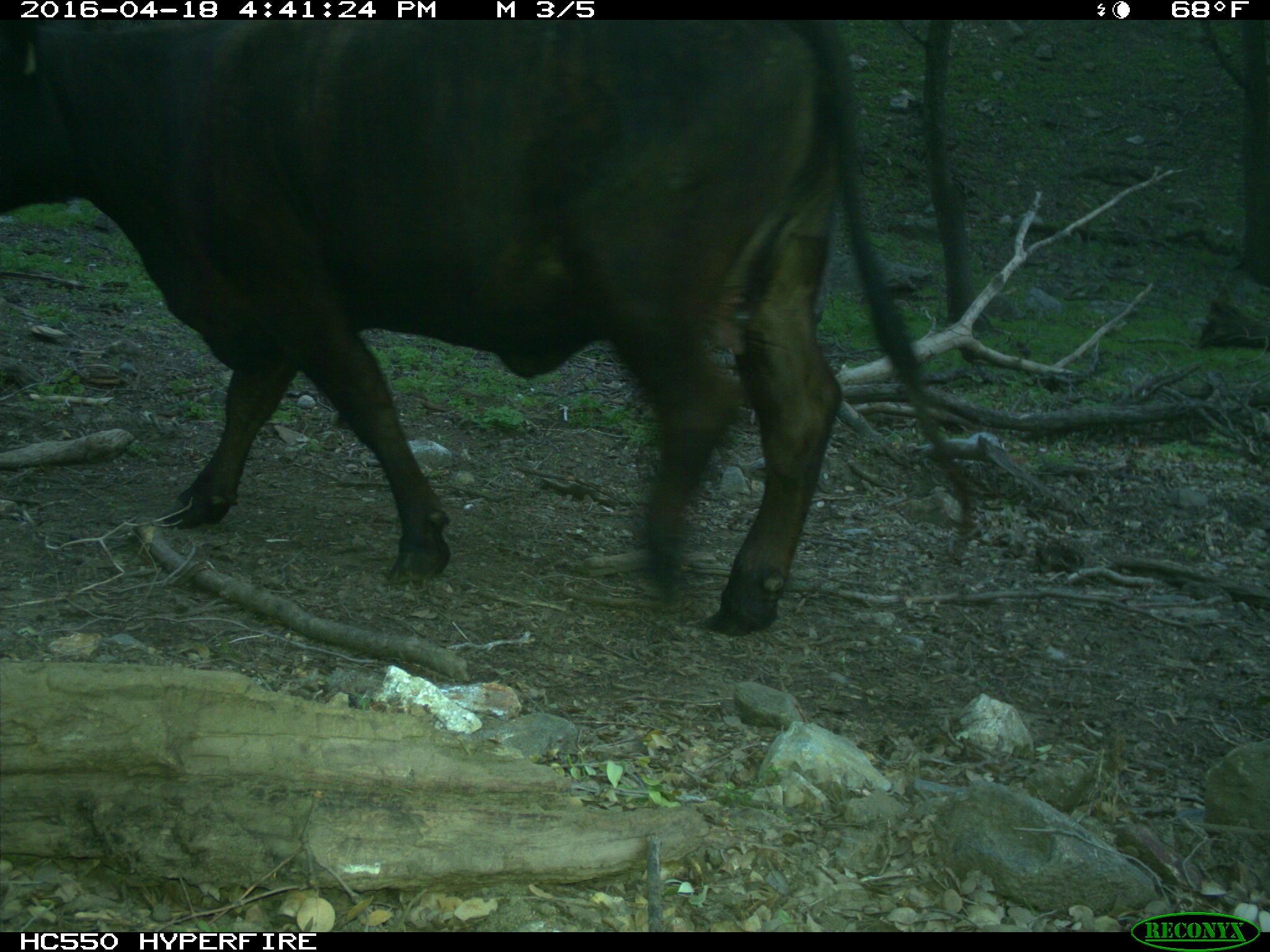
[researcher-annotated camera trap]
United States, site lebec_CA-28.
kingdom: Animalia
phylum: Chordata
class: Mammalia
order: Artiodactyla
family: Bovidae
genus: Bos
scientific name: Bos taurus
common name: domestic cow